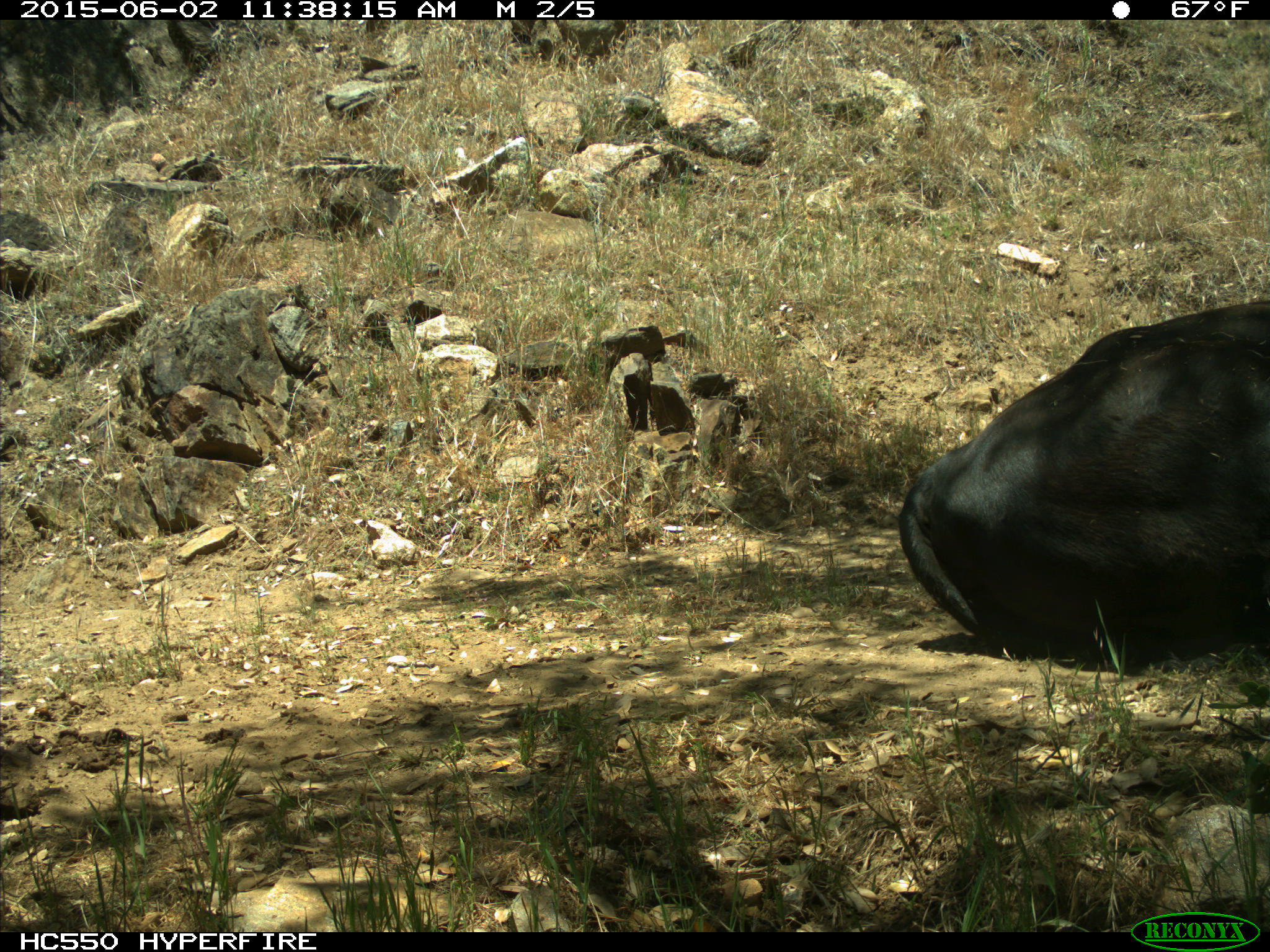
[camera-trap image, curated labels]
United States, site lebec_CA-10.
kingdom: Animalia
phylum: Chordata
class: Mammalia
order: Artiodactyla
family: Bovidae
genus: Bos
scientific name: Bos taurus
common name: domestic cow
Bos taurus (domestic cow).